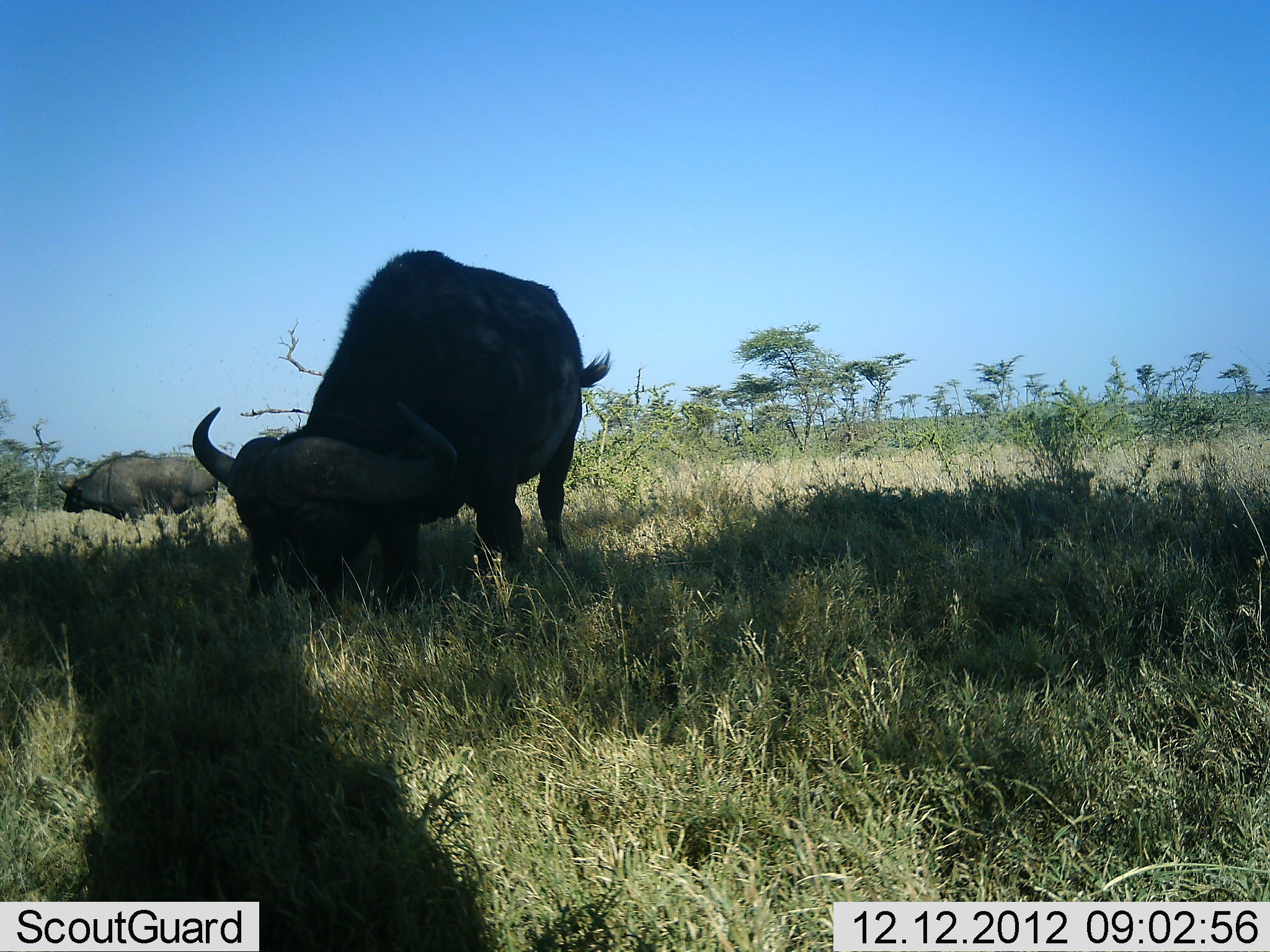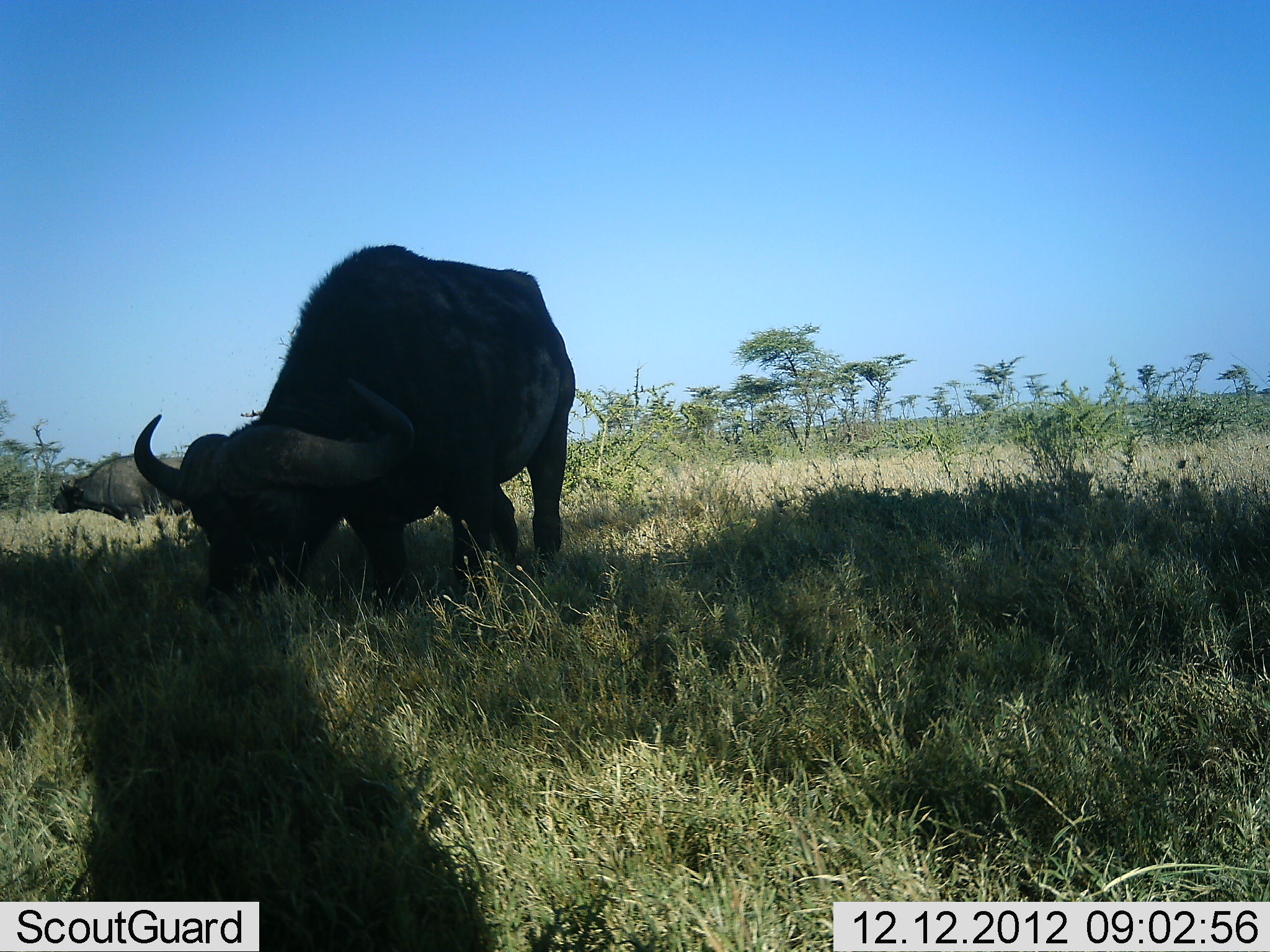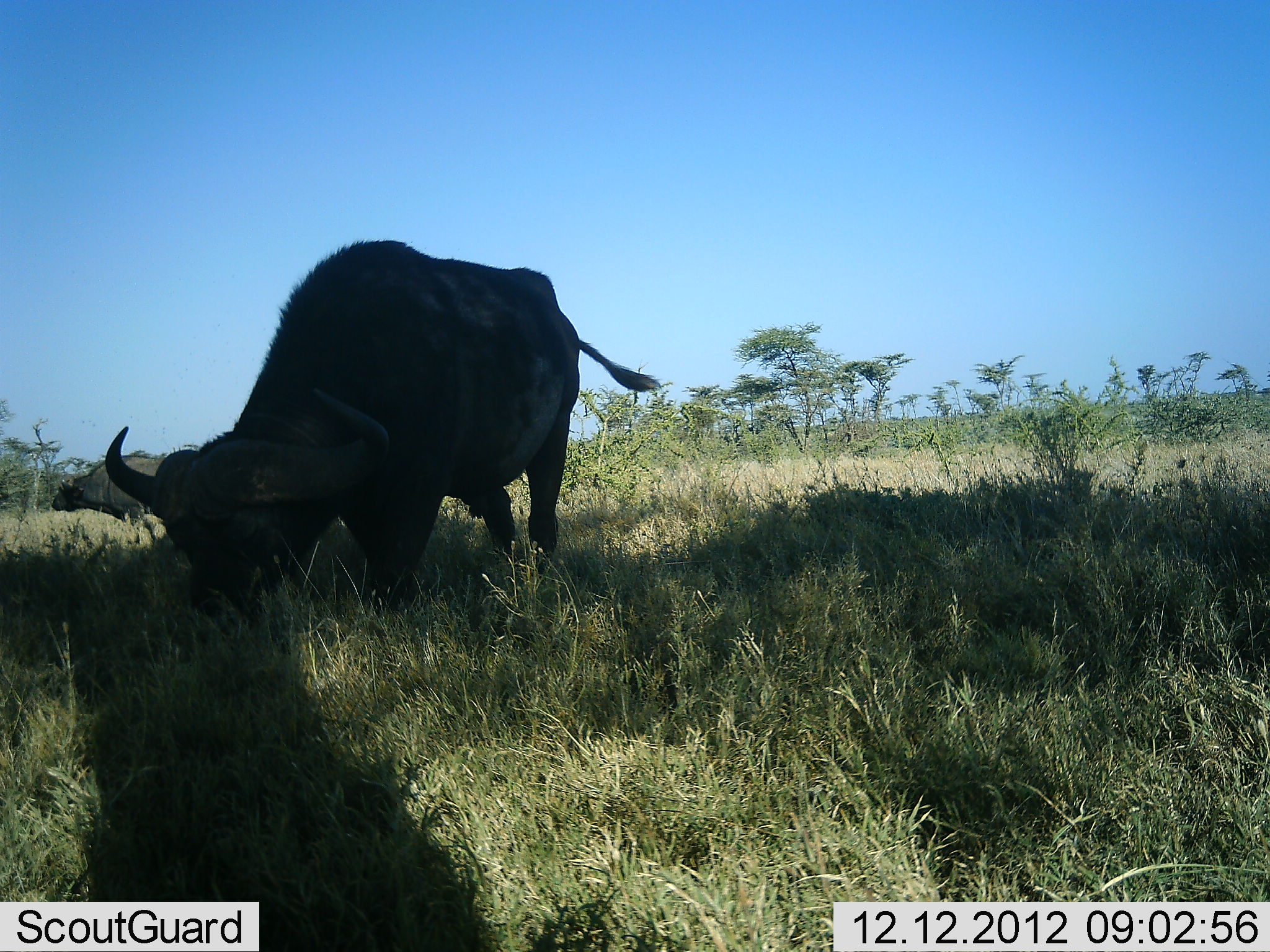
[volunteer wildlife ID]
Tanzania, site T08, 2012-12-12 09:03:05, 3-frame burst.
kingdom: Animalia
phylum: Chordata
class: Mammalia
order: Artiodactyla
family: Bovidae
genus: Syncerus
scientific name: Syncerus caffer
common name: cape buffalo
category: buffalo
Buffalo (cape buffalo) (Syncerus caffer), count 2. Behavior (volunteer vote fractions): standing 41%, resting 0%, moving 15%, interacting 0%. Young present (vote fraction): 0%. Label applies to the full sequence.